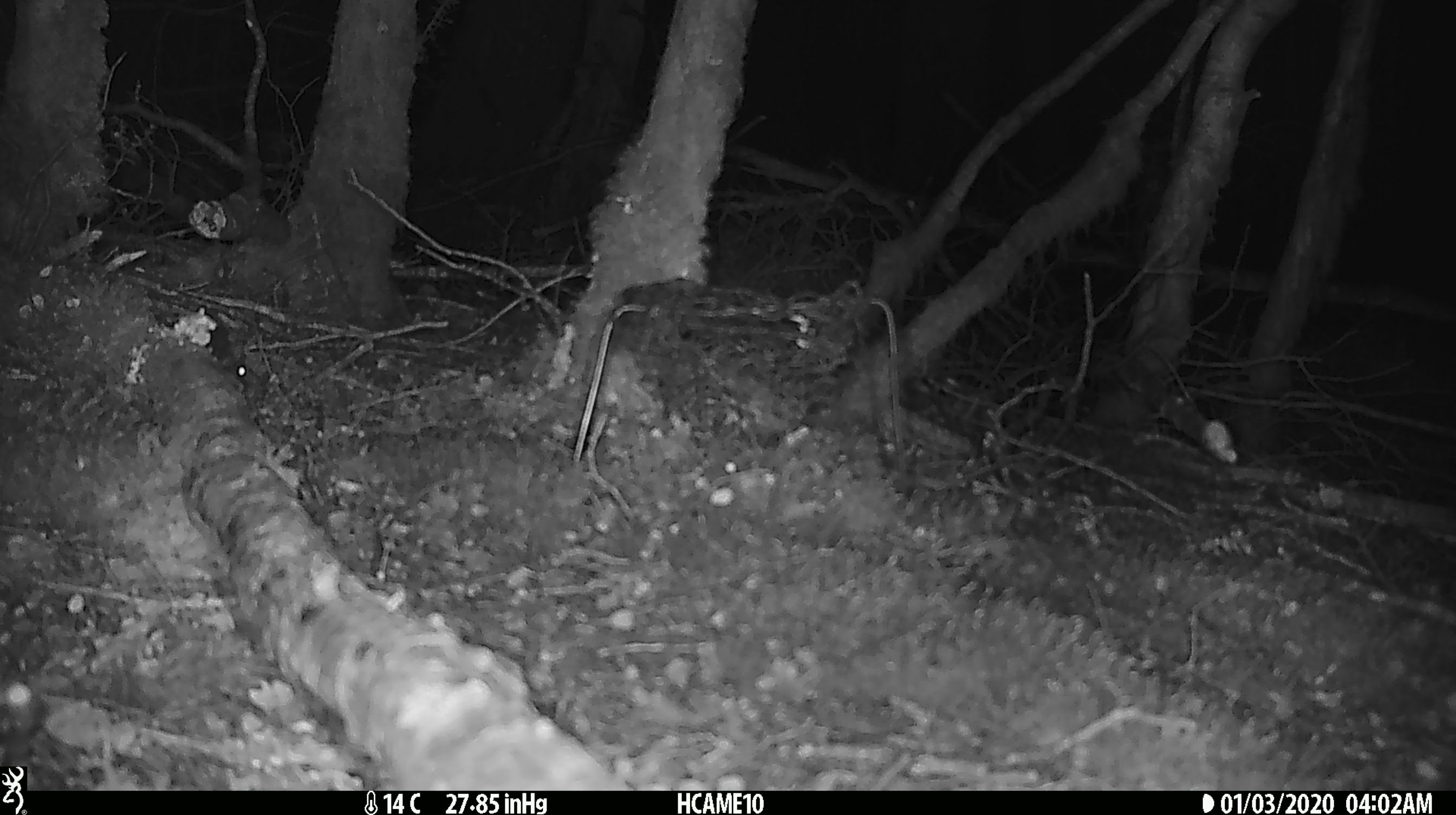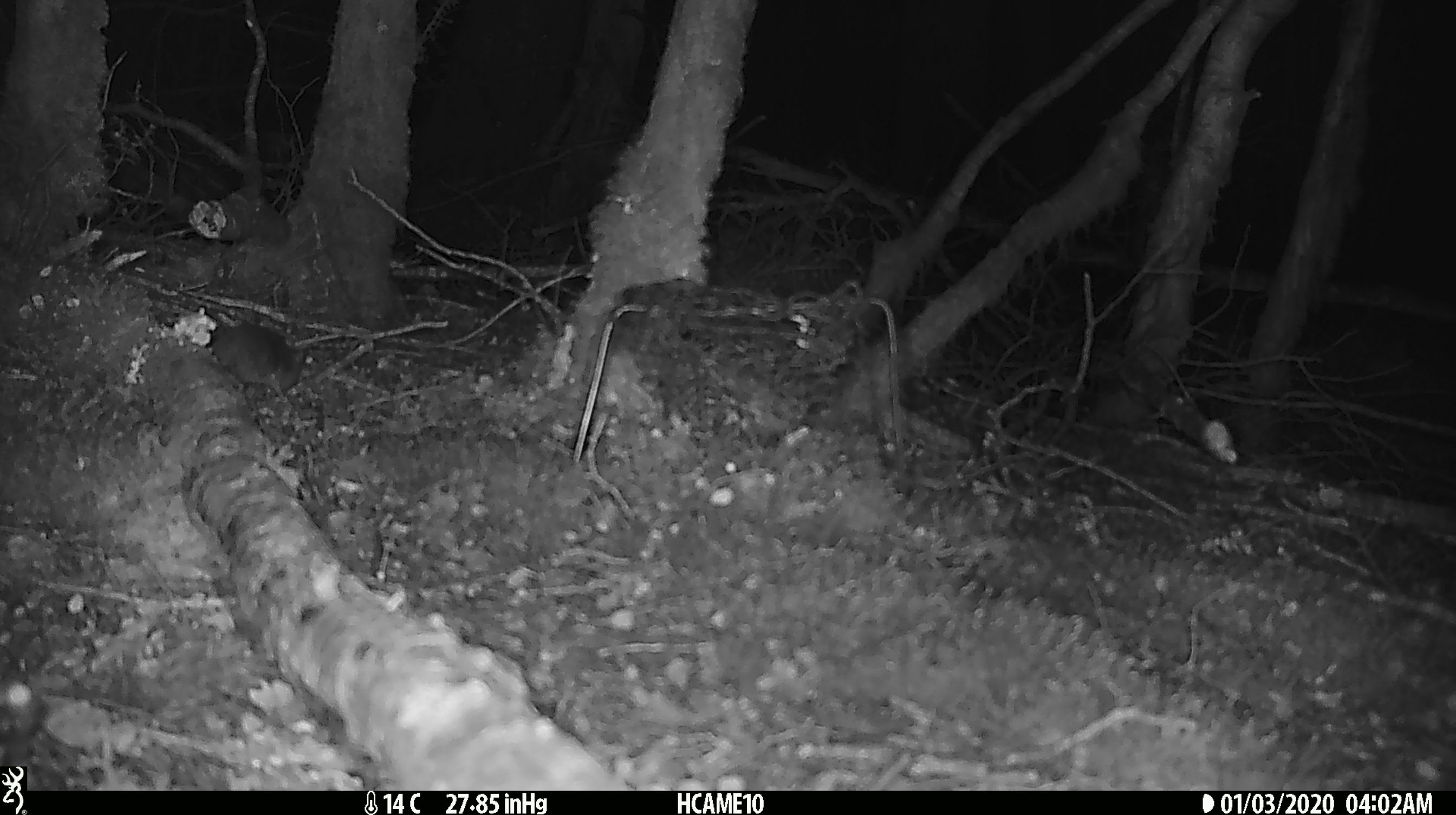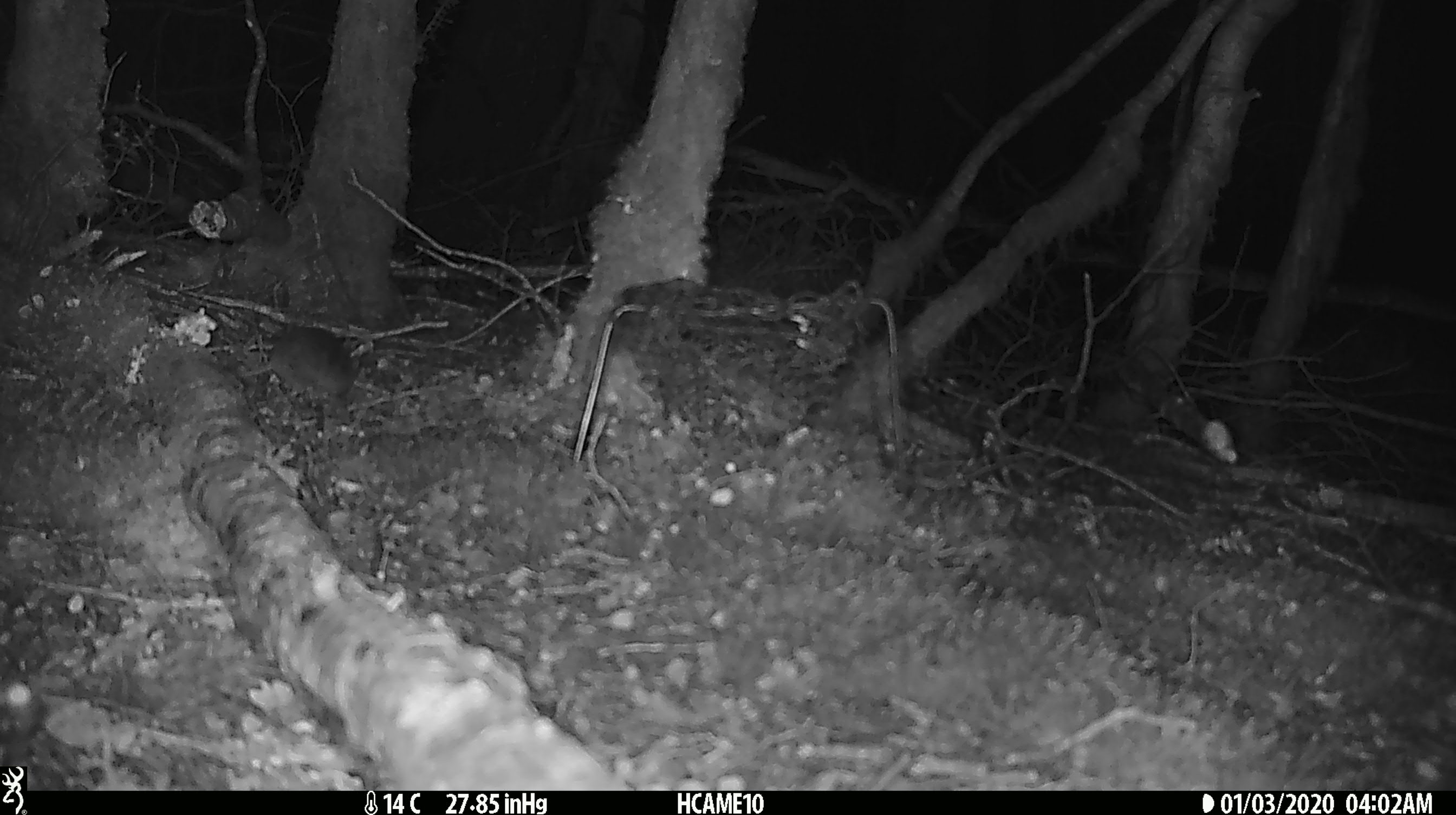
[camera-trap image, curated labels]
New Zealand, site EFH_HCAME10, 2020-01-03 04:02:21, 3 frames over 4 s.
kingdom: Animalia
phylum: Chordata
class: Mammalia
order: Rodentia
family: Muridae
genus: Mus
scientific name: Mus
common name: mouse